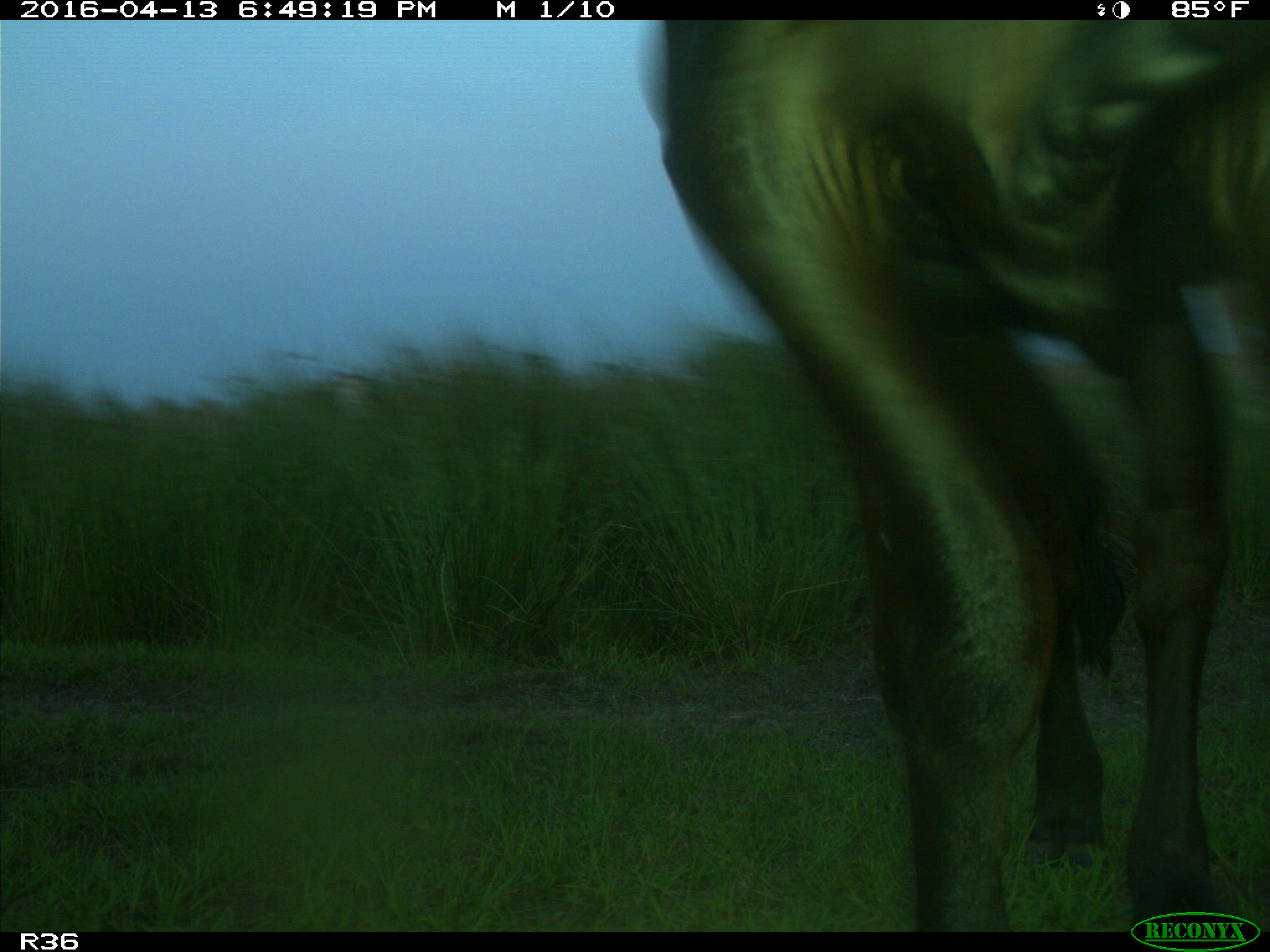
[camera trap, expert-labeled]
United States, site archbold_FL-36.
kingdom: Animalia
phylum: Chordata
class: Mammalia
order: Artiodactyla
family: Bovidae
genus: Bos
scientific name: Bos taurus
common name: domestic cow